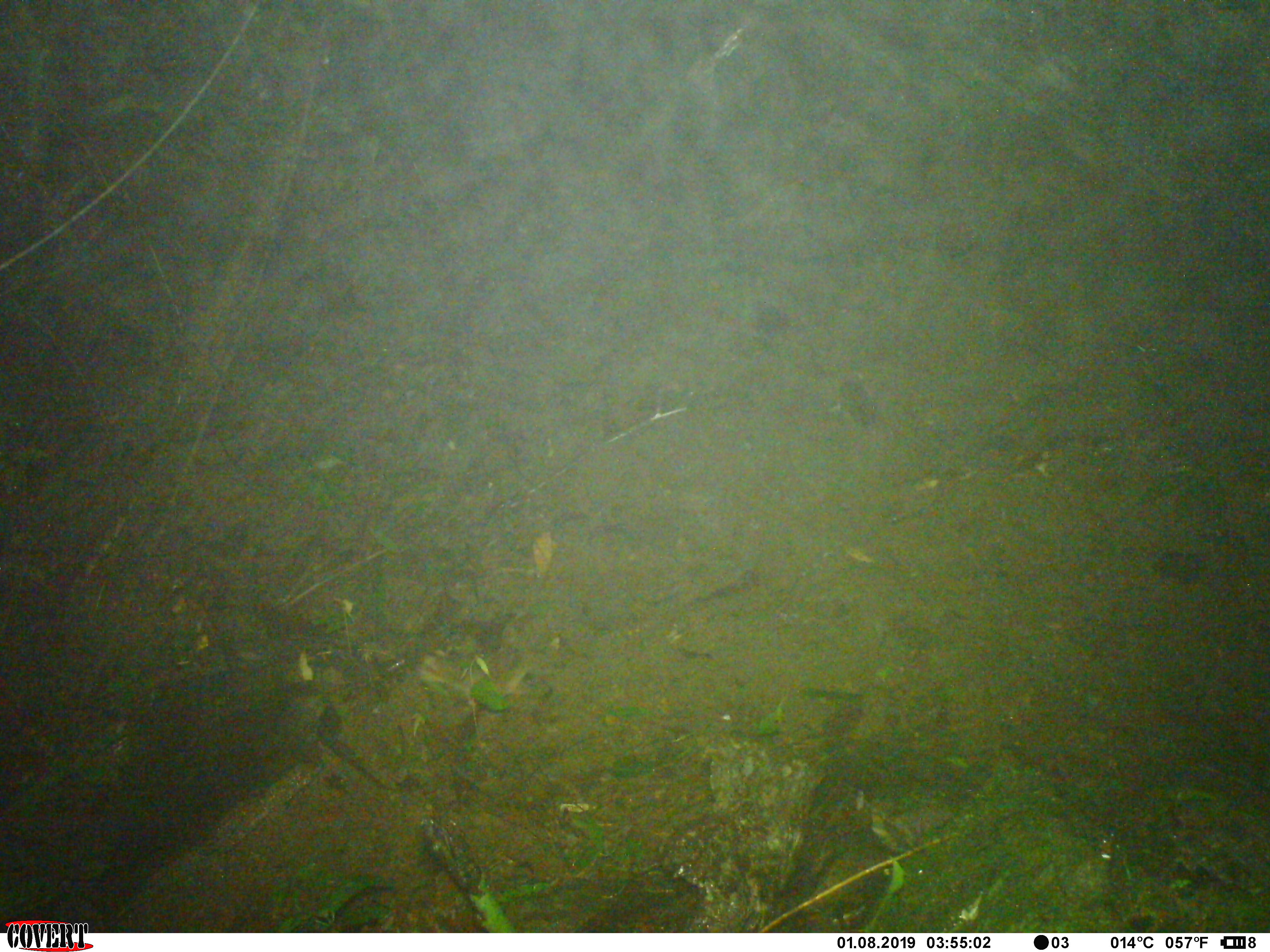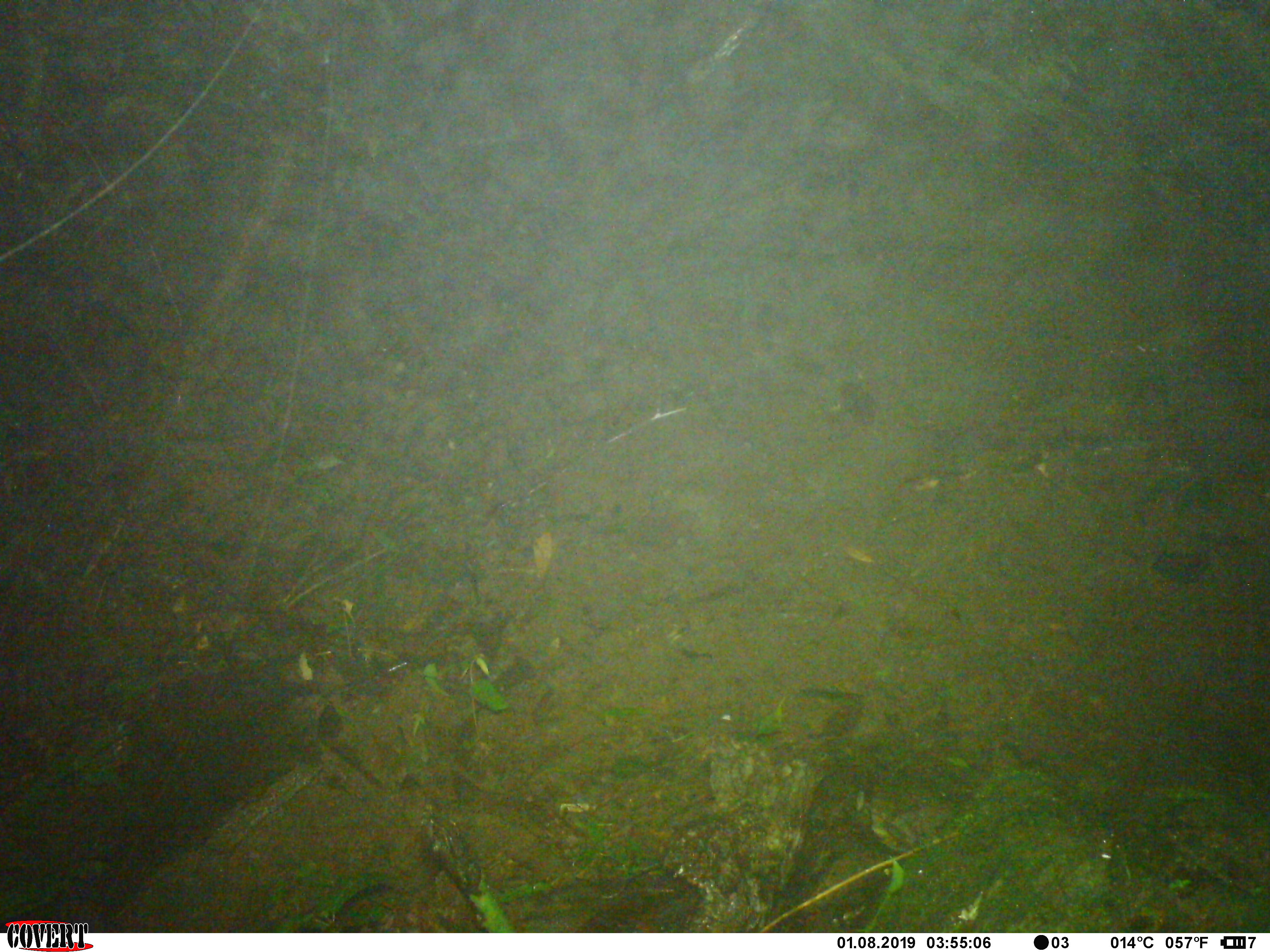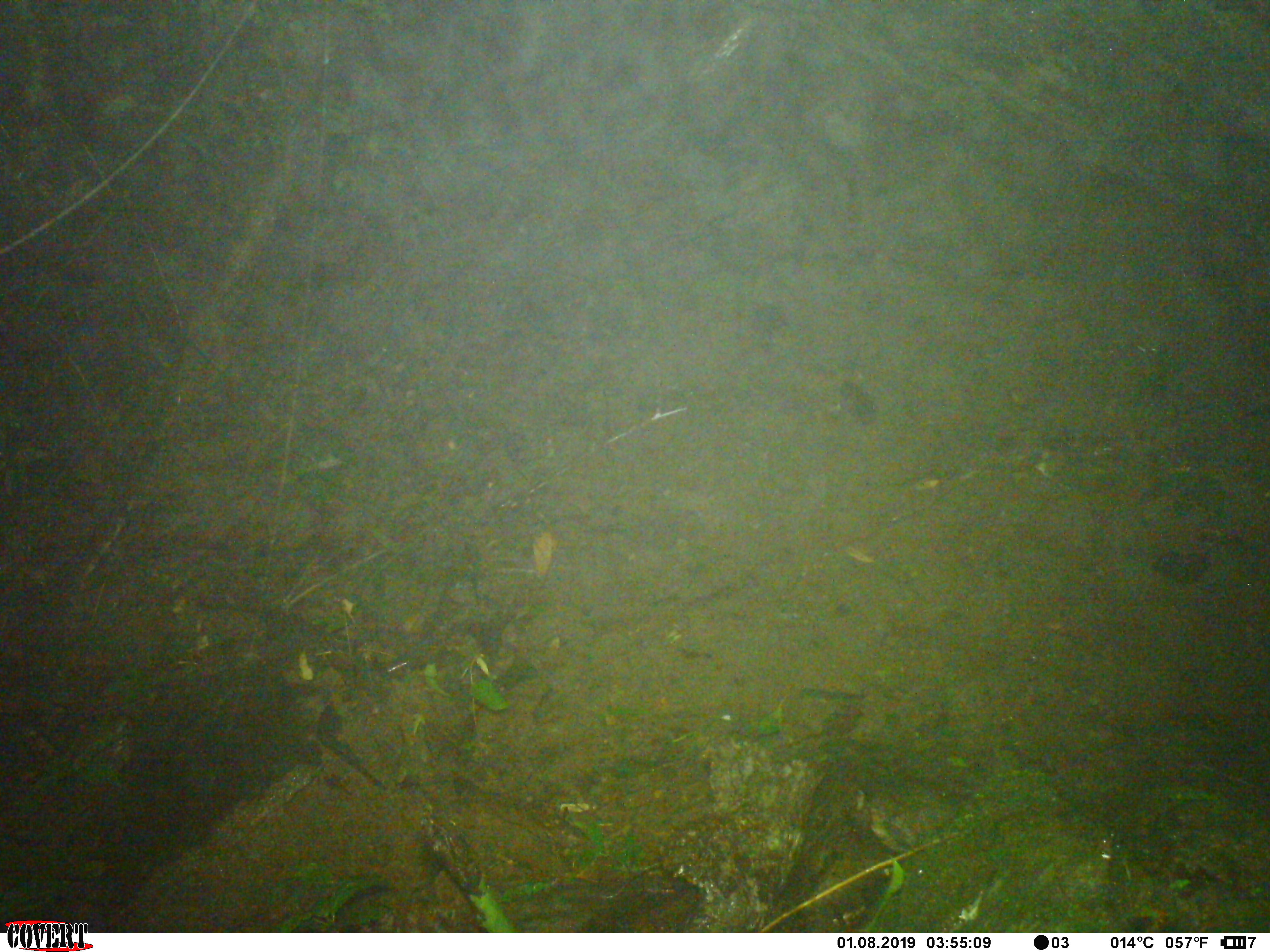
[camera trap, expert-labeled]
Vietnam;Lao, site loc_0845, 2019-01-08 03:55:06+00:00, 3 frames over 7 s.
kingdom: Animalia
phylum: Chordata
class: Mammalia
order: Rodentia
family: Muridae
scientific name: Muridae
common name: old-world mice and rats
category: unidentified murid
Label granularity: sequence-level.